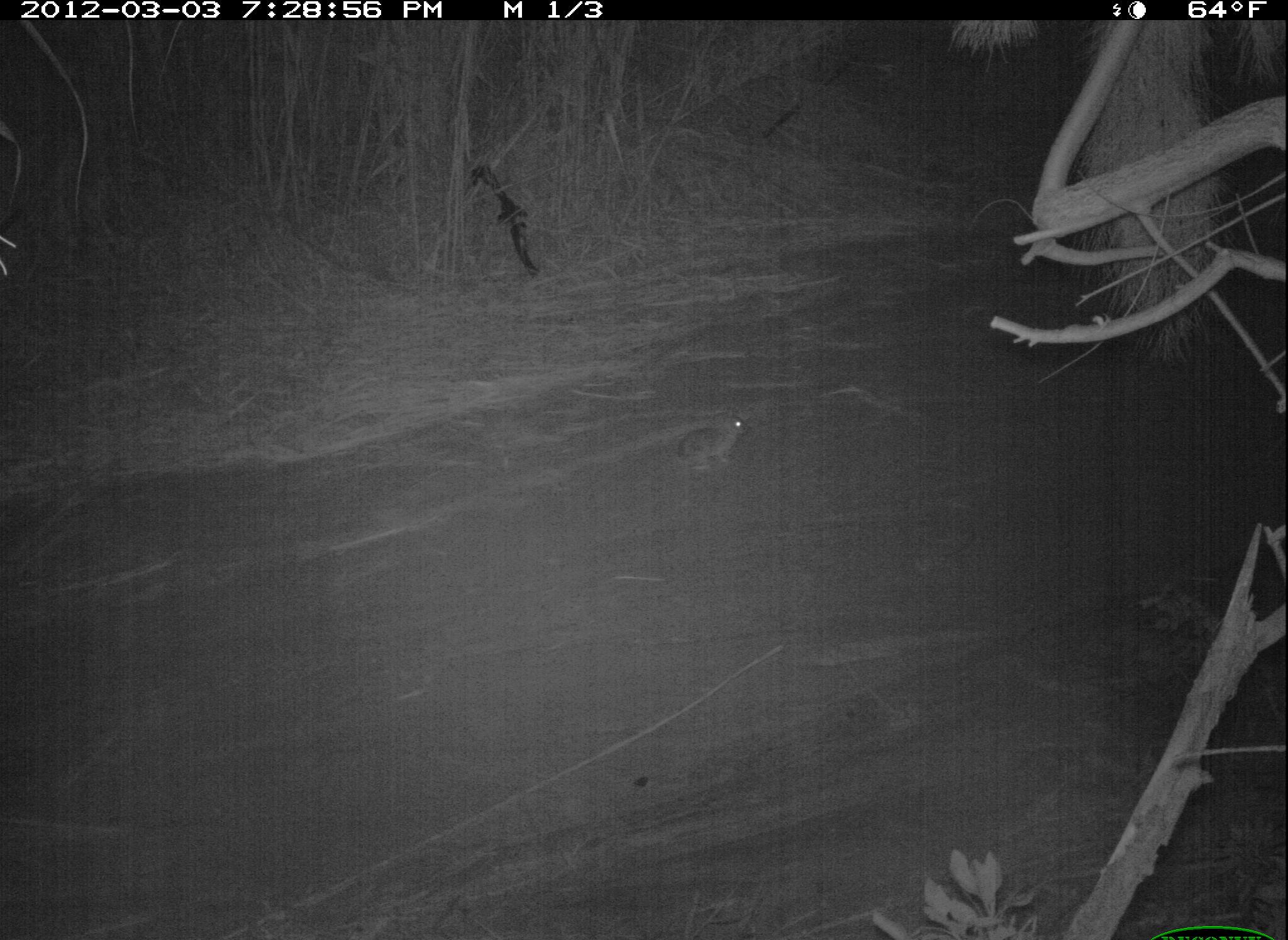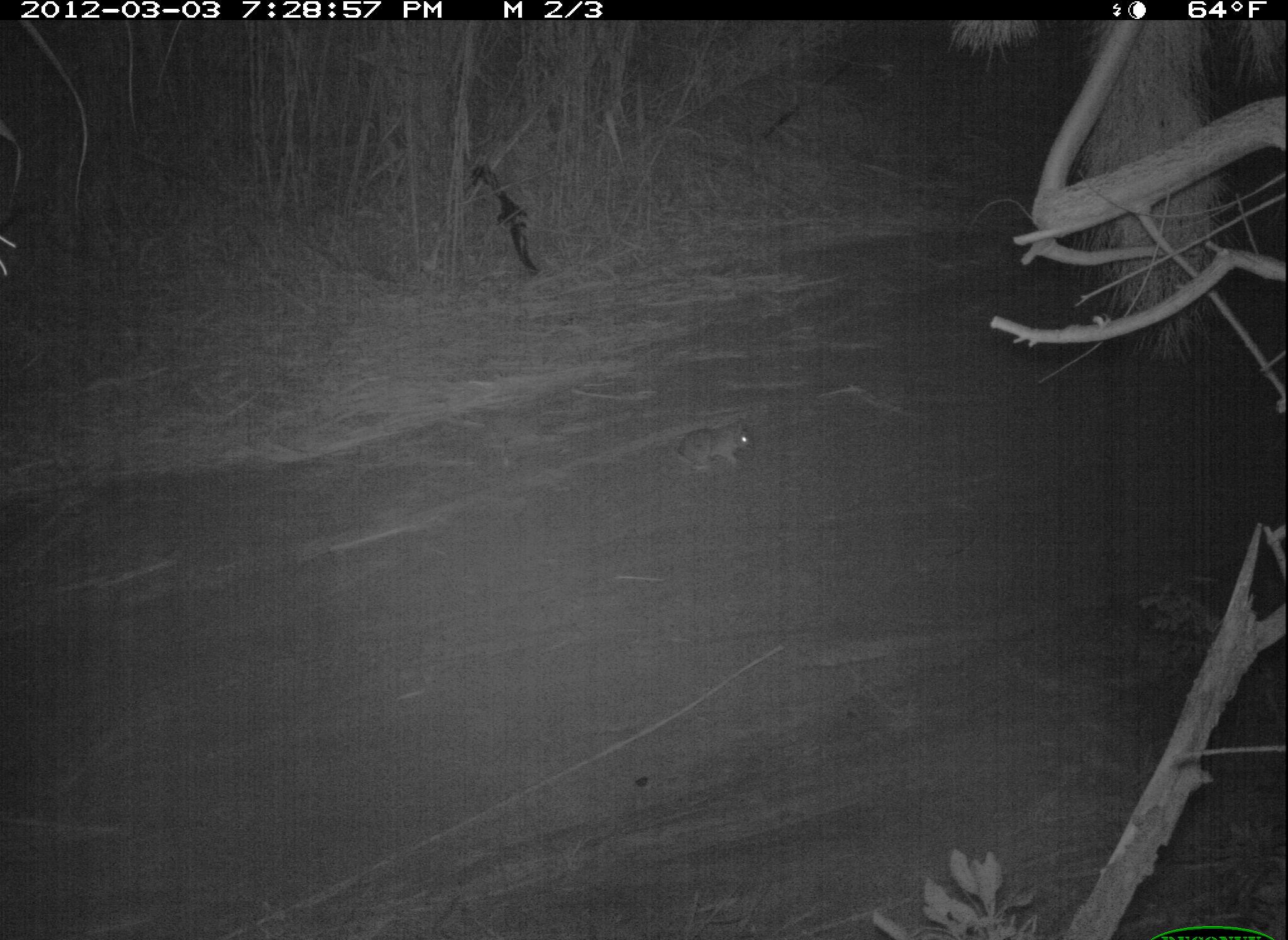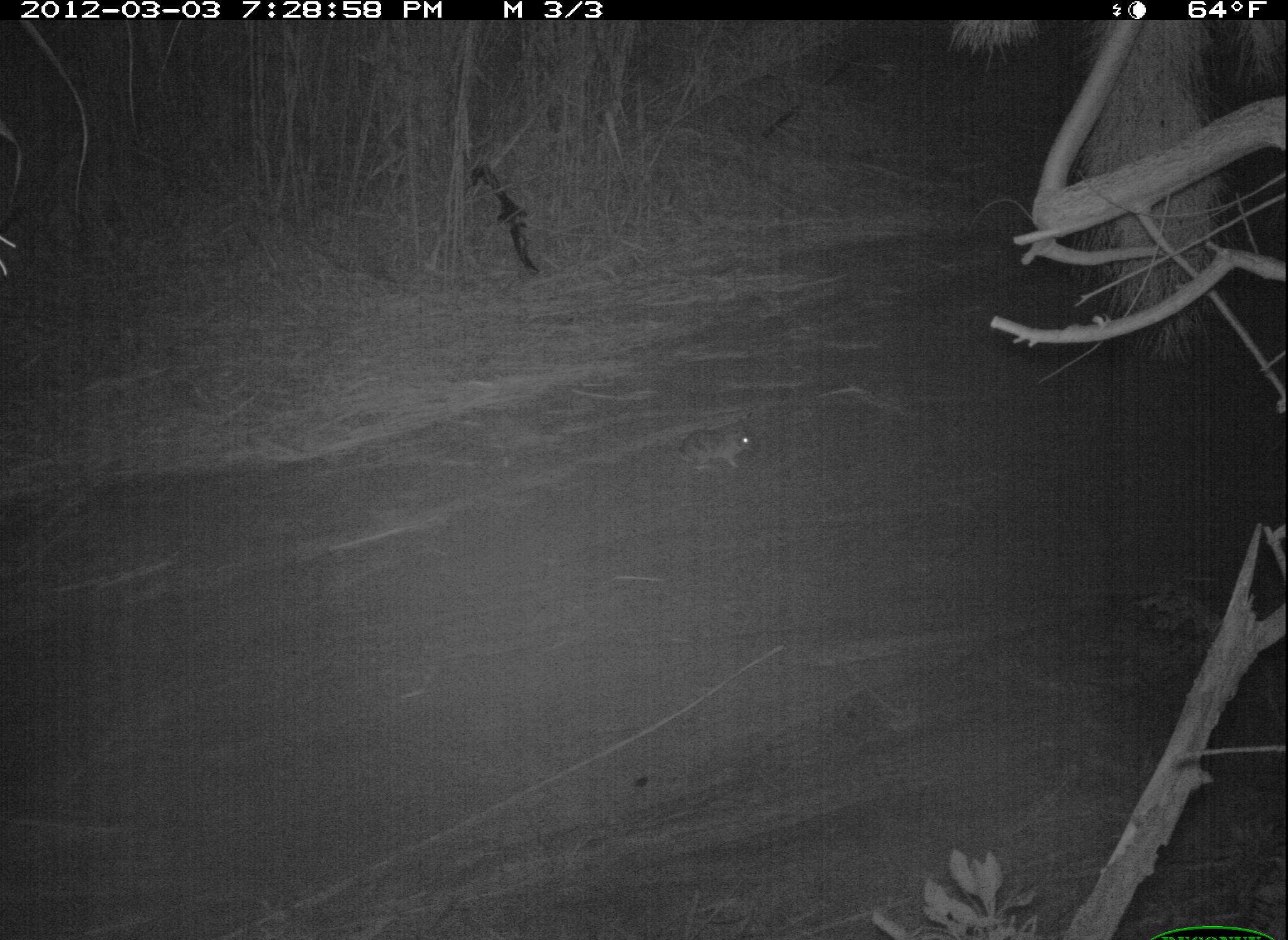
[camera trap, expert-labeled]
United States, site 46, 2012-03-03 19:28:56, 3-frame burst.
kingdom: Animalia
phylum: Chordata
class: Mammalia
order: Lagomorpha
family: Leporidae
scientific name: Leporidae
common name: rabbits and hares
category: rabbit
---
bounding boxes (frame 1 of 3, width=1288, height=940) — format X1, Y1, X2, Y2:
rabbit: 671, 403, 763, 486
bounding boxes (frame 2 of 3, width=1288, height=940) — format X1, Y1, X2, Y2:
rabbit: 671, 404, 763, 474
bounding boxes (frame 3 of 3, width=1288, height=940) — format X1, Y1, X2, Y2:
rabbit: 673, 409, 763, 474